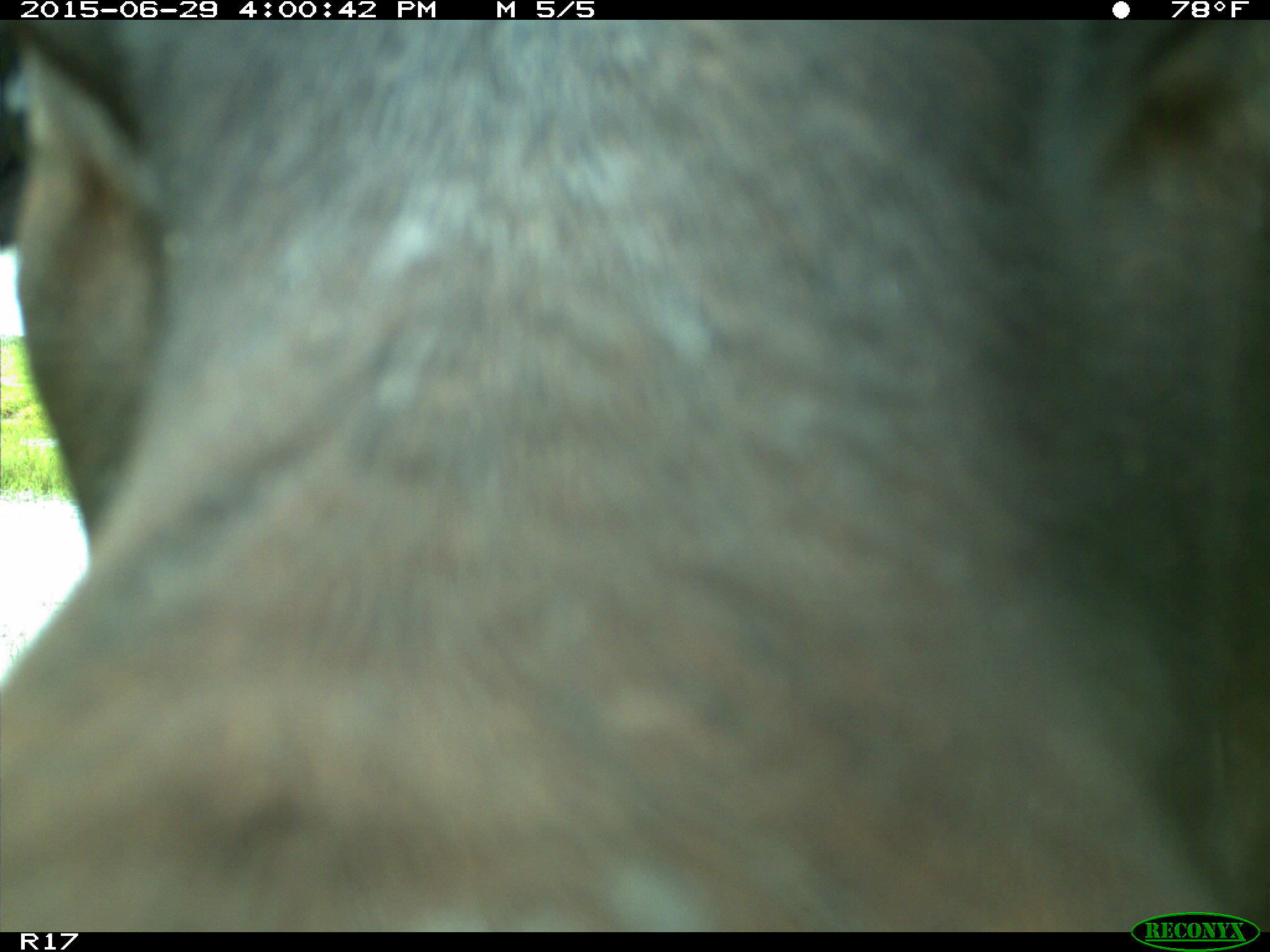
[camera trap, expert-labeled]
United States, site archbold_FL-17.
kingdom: Animalia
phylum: Chordata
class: Mammalia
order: Artiodactyla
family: Bovidae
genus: Bos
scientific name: Bos taurus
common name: domestic cow